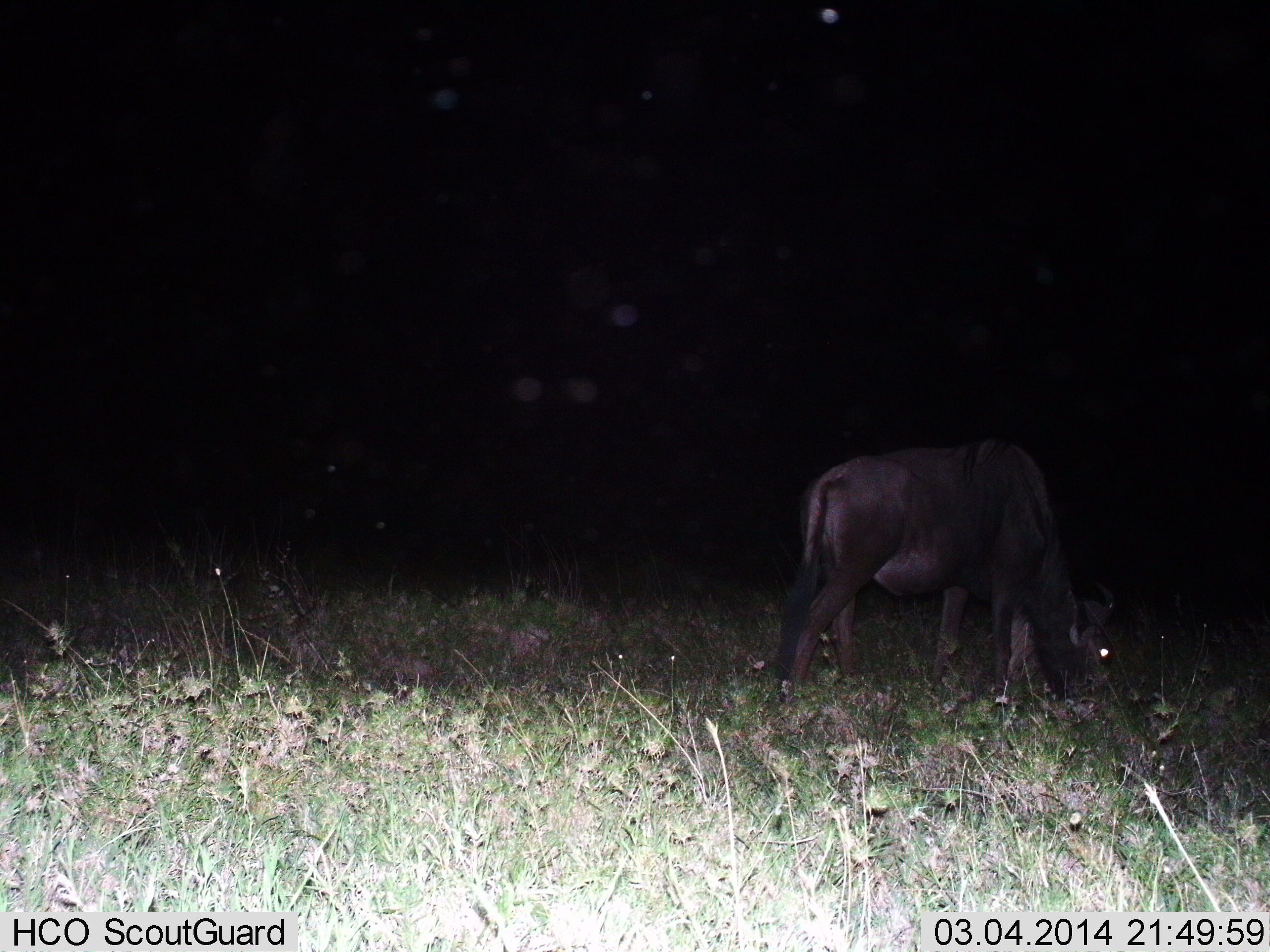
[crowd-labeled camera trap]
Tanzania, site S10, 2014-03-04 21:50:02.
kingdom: Animalia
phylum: Chordata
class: Mammalia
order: Artiodactyla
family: Bovidae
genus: Connochaetes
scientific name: Connochaetes taurinus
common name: blue wildebeest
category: wildebeest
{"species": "wildebeest (blue wildebeest) (Connochaetes taurinus)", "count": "1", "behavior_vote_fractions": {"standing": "0%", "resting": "0%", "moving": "0%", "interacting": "0%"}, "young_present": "0%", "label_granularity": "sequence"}